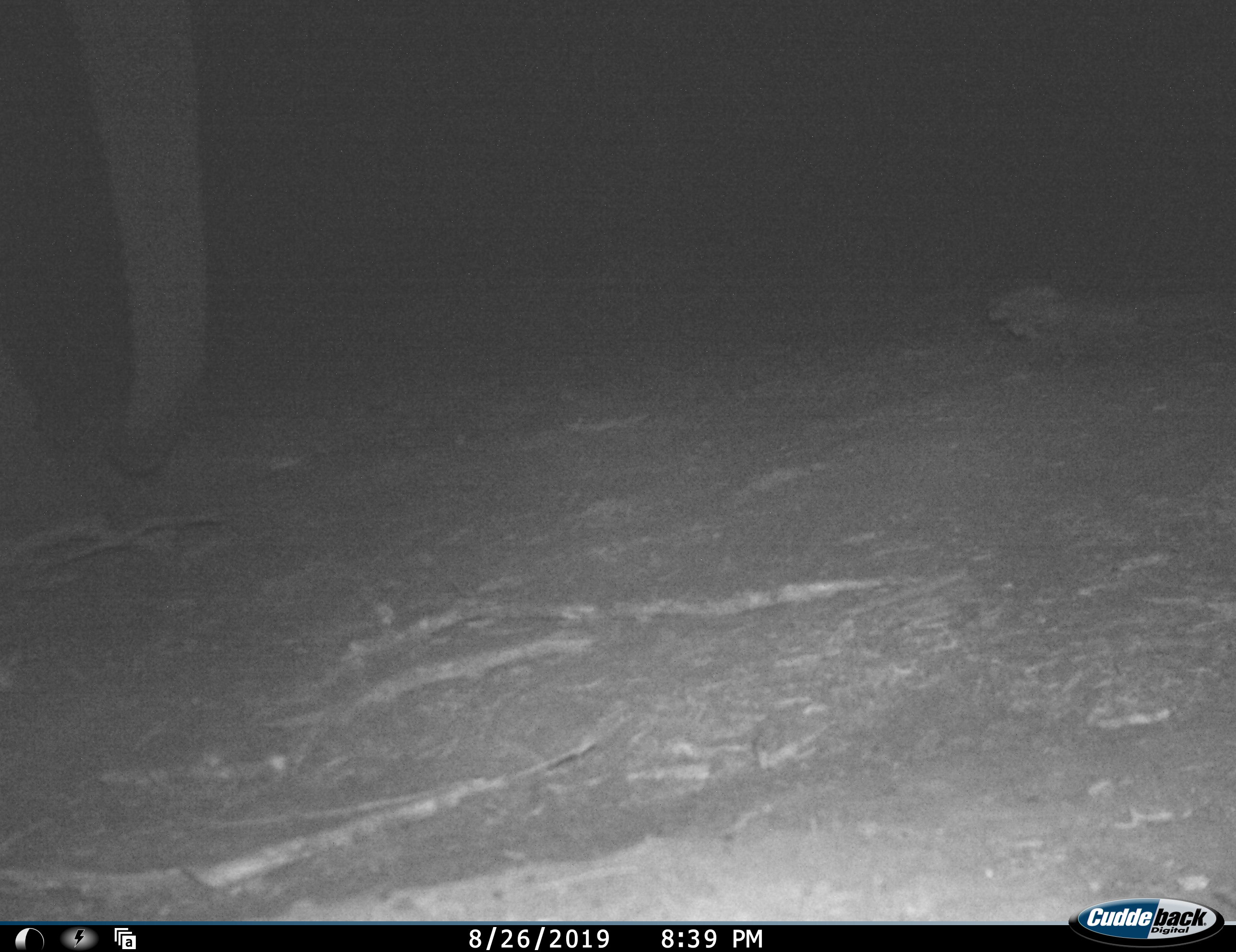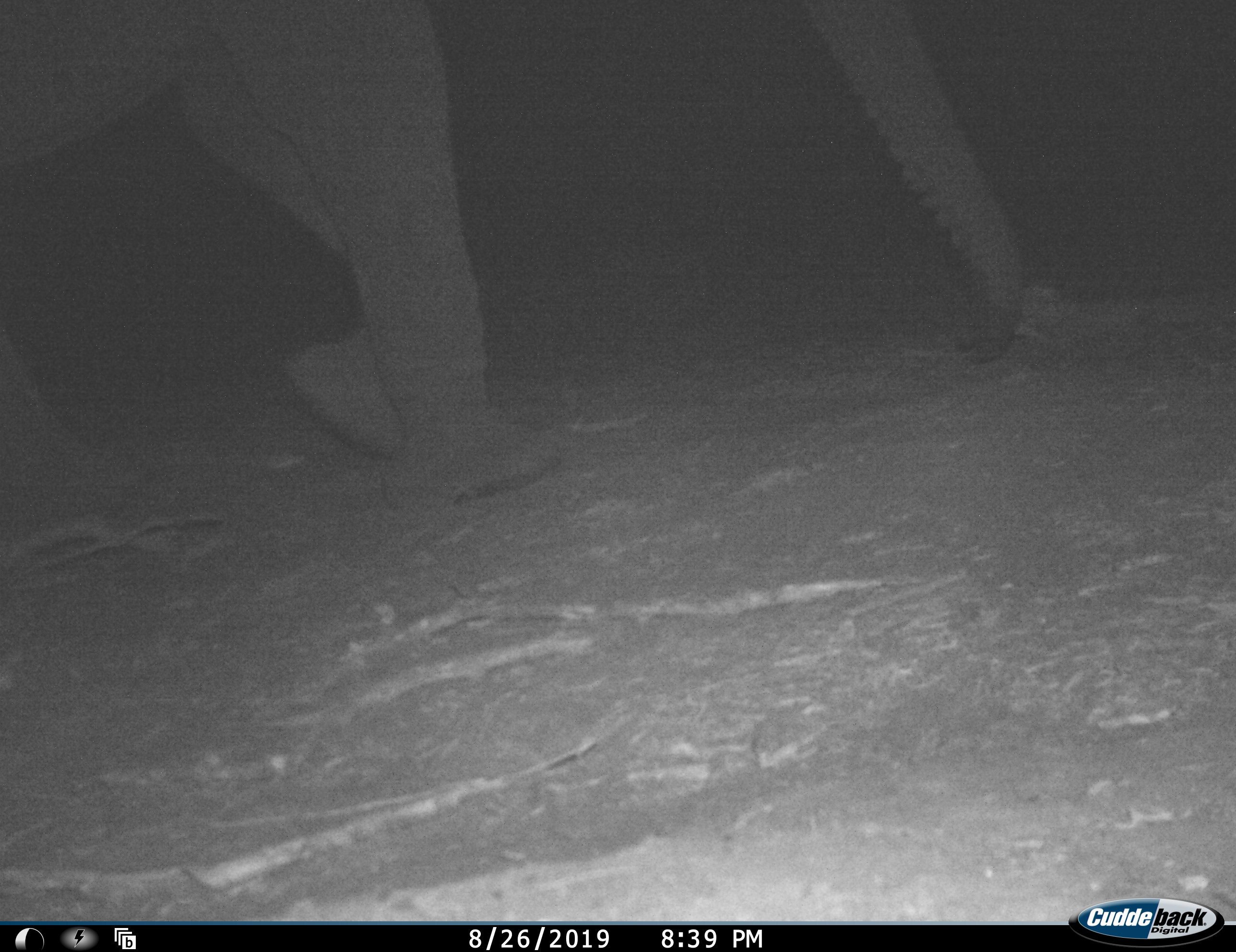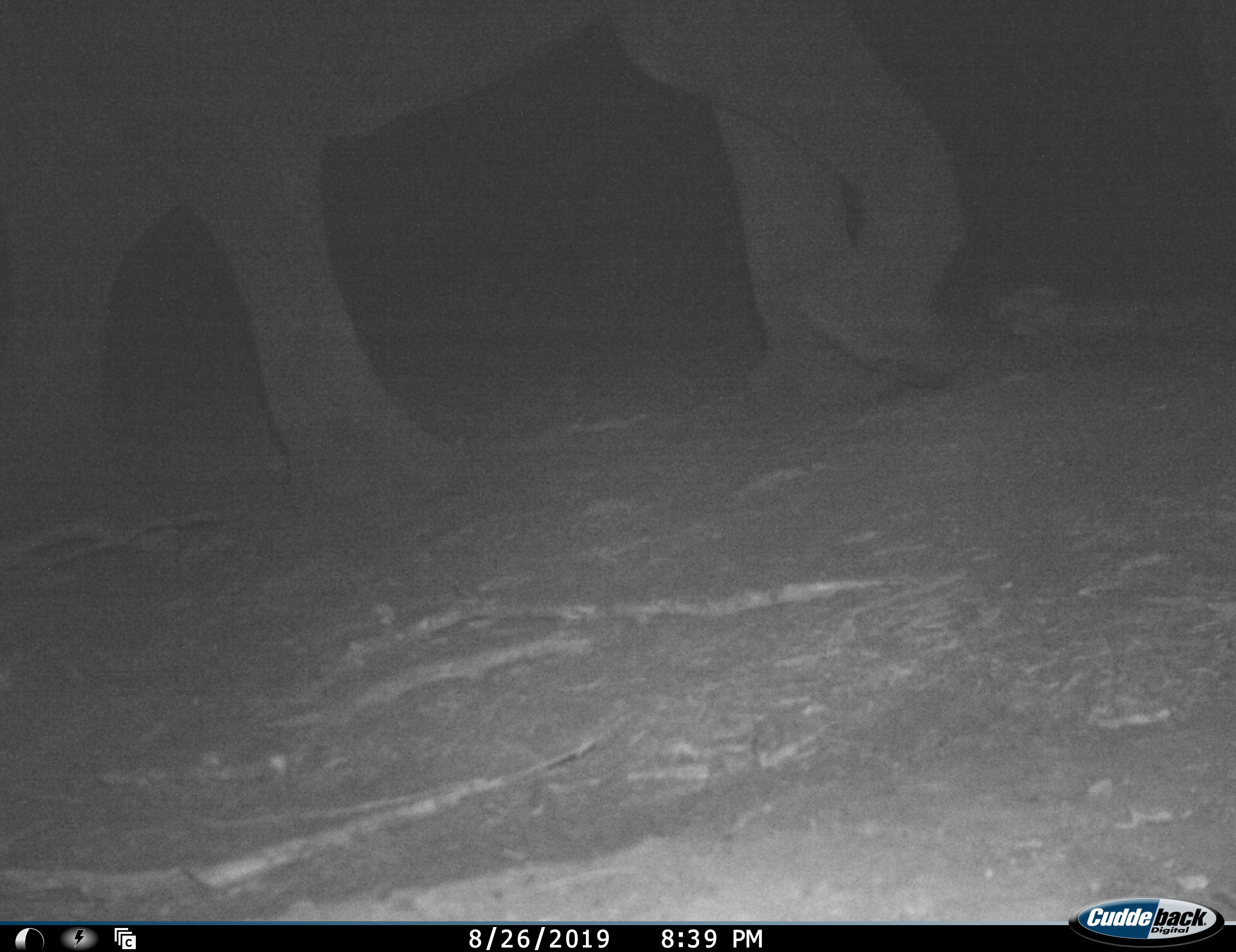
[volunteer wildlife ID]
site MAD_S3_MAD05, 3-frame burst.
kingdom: Animalia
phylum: Chordata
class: Mammalia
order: Proboscidea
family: Elephantidae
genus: Loxodonta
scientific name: Loxodonta africana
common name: african bush elephant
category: elephant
Elephant (african bush elephant) (Loxodonta africana), count 1. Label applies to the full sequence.